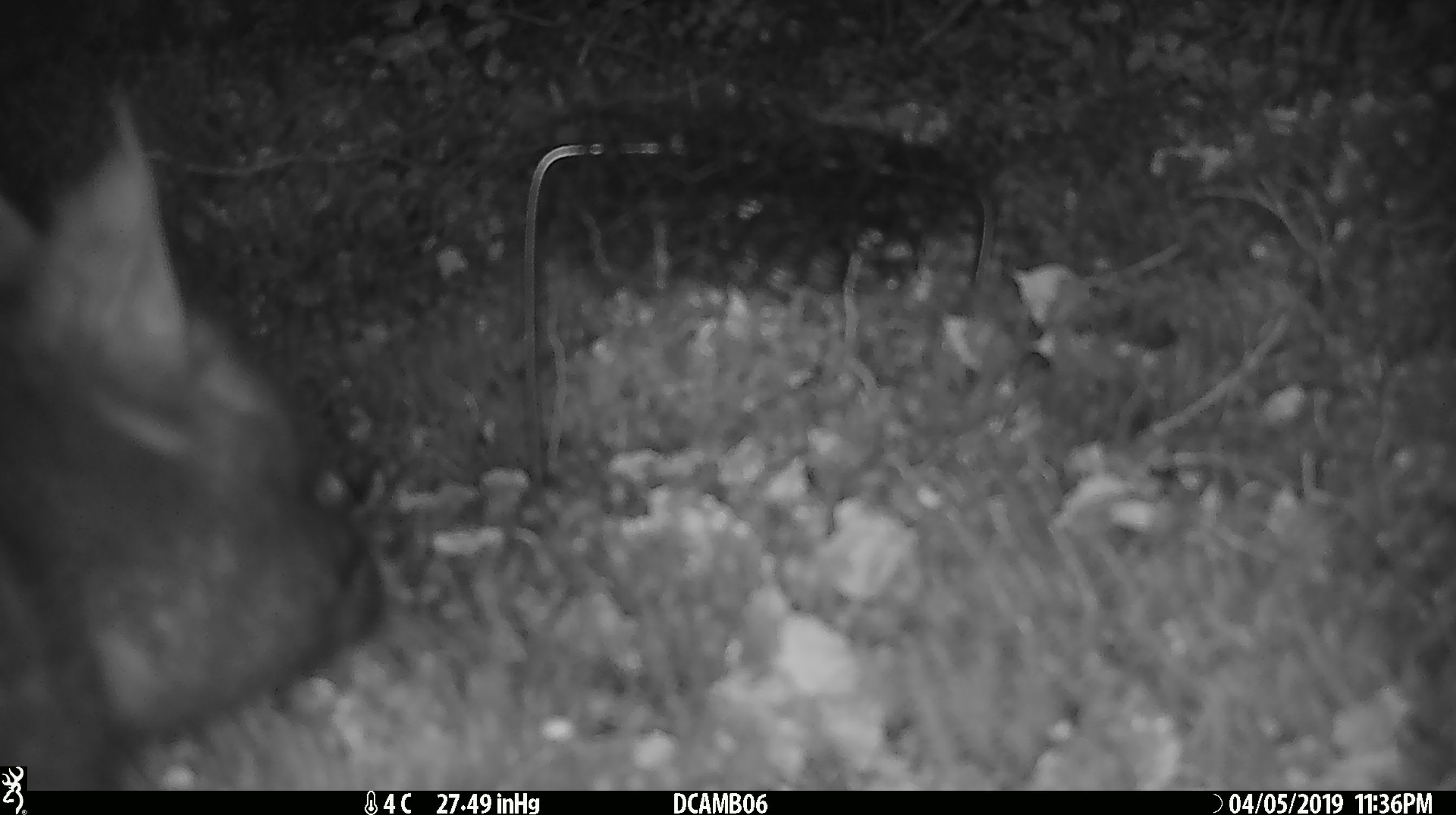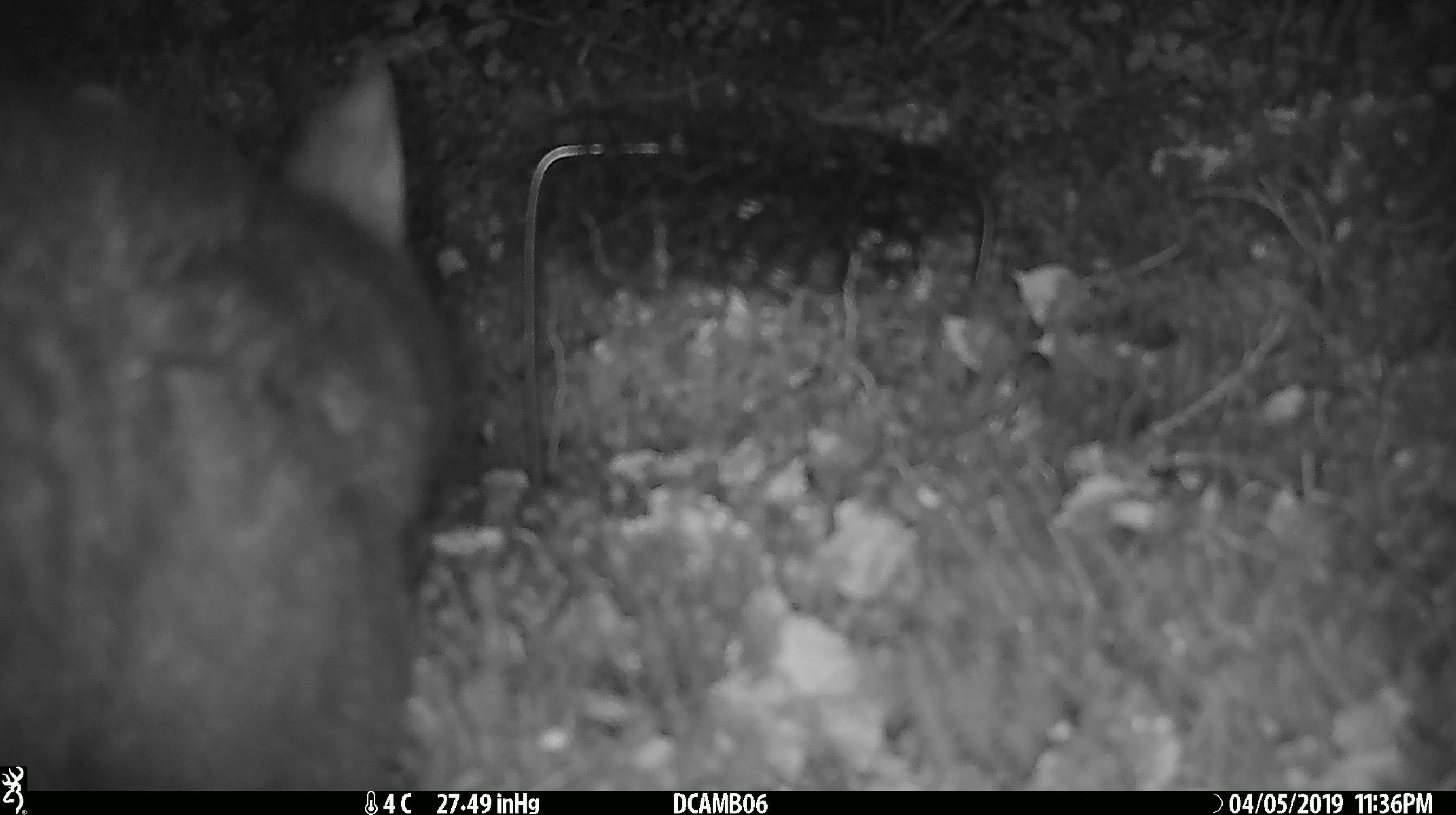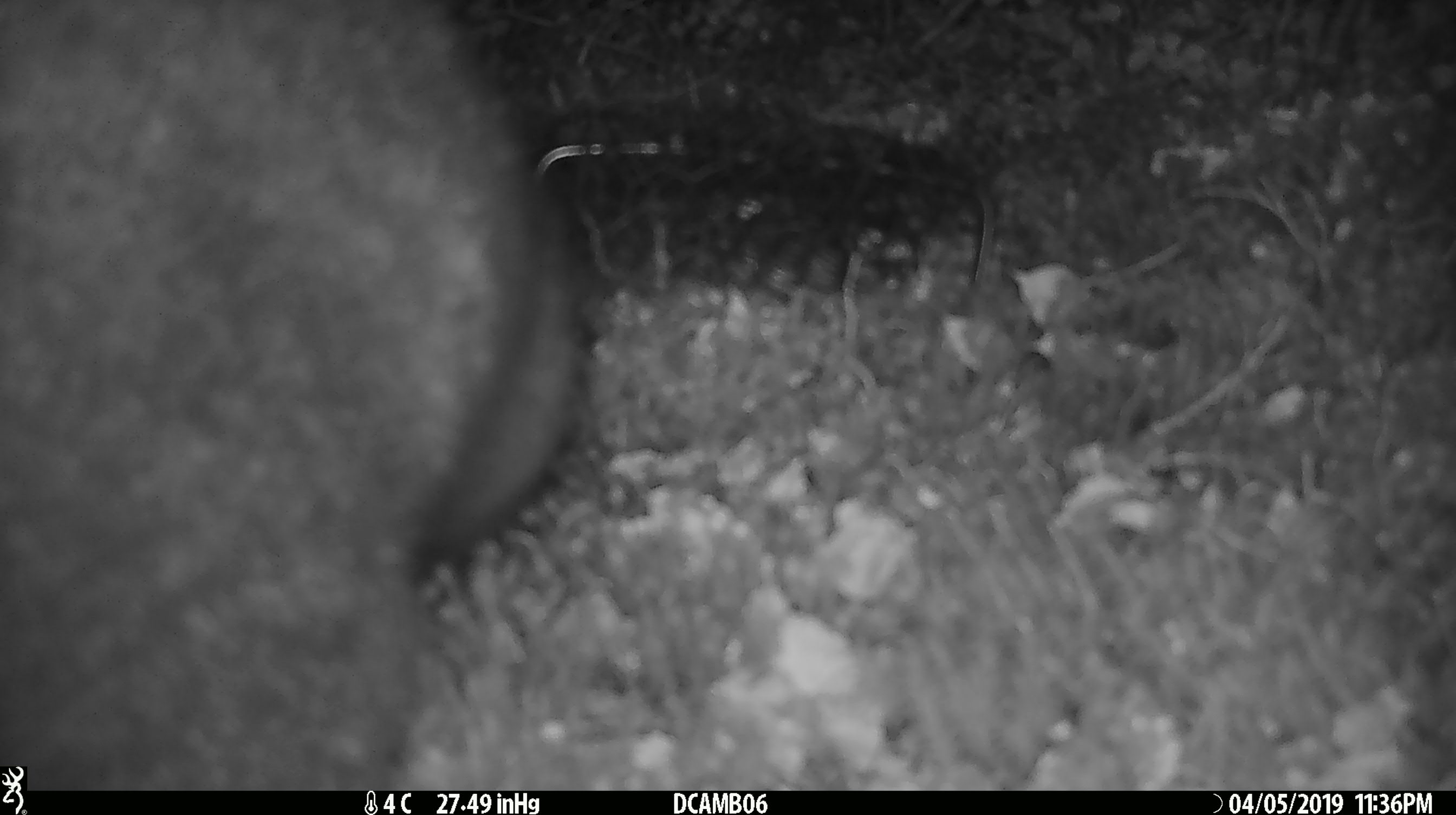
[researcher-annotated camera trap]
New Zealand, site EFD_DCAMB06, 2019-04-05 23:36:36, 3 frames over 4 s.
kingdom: Animalia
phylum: Chordata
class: Mammalia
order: Diprotodontia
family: Phalangeridae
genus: Trichosurus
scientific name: Trichosurus vulpecula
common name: common brushtail possum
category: possum